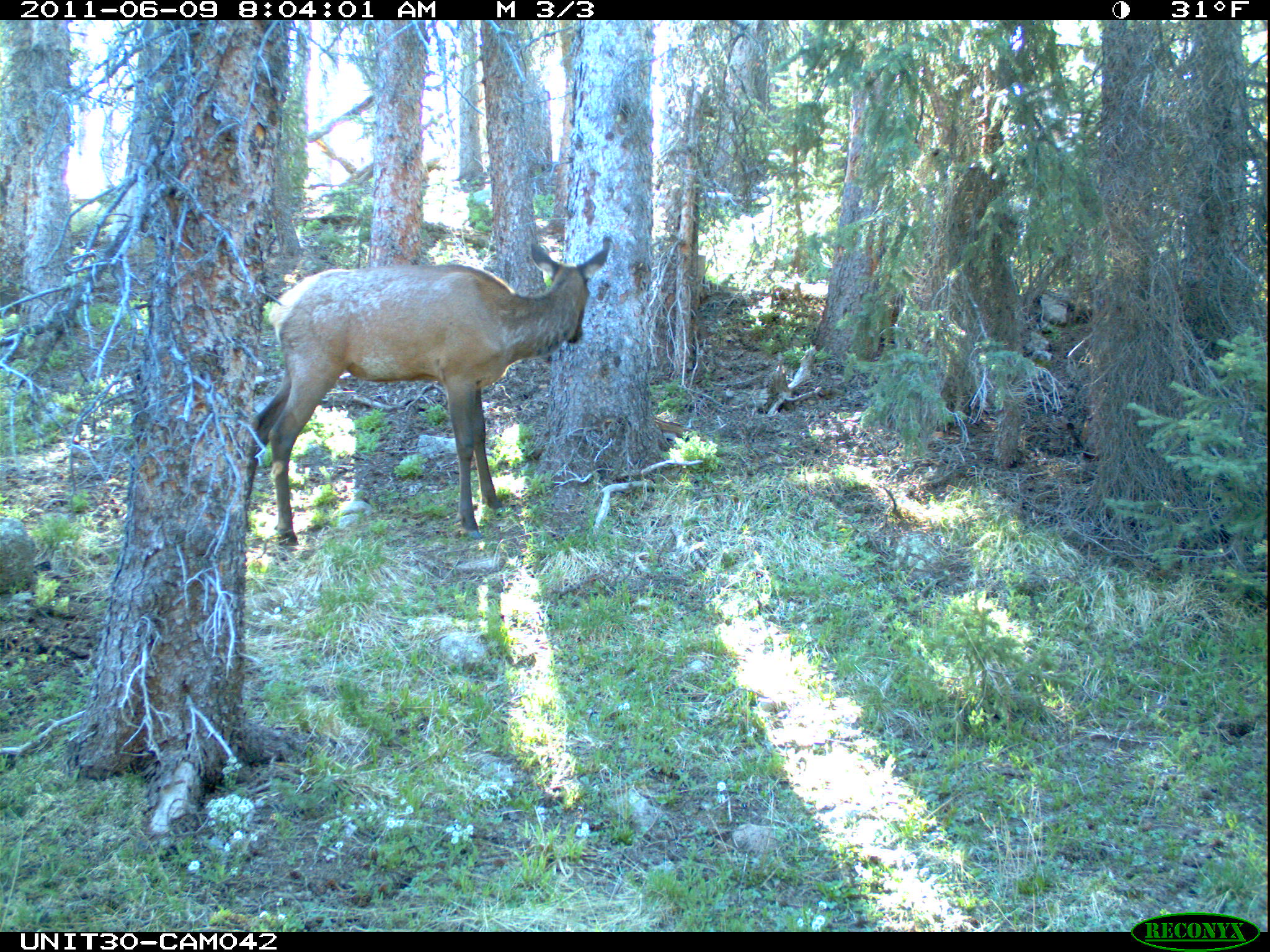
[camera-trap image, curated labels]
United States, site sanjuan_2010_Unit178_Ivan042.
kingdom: Animalia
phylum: Chordata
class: Mammalia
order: Artiodactyla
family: Cervidae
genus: Cervus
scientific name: Cervus elaphus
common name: red deer